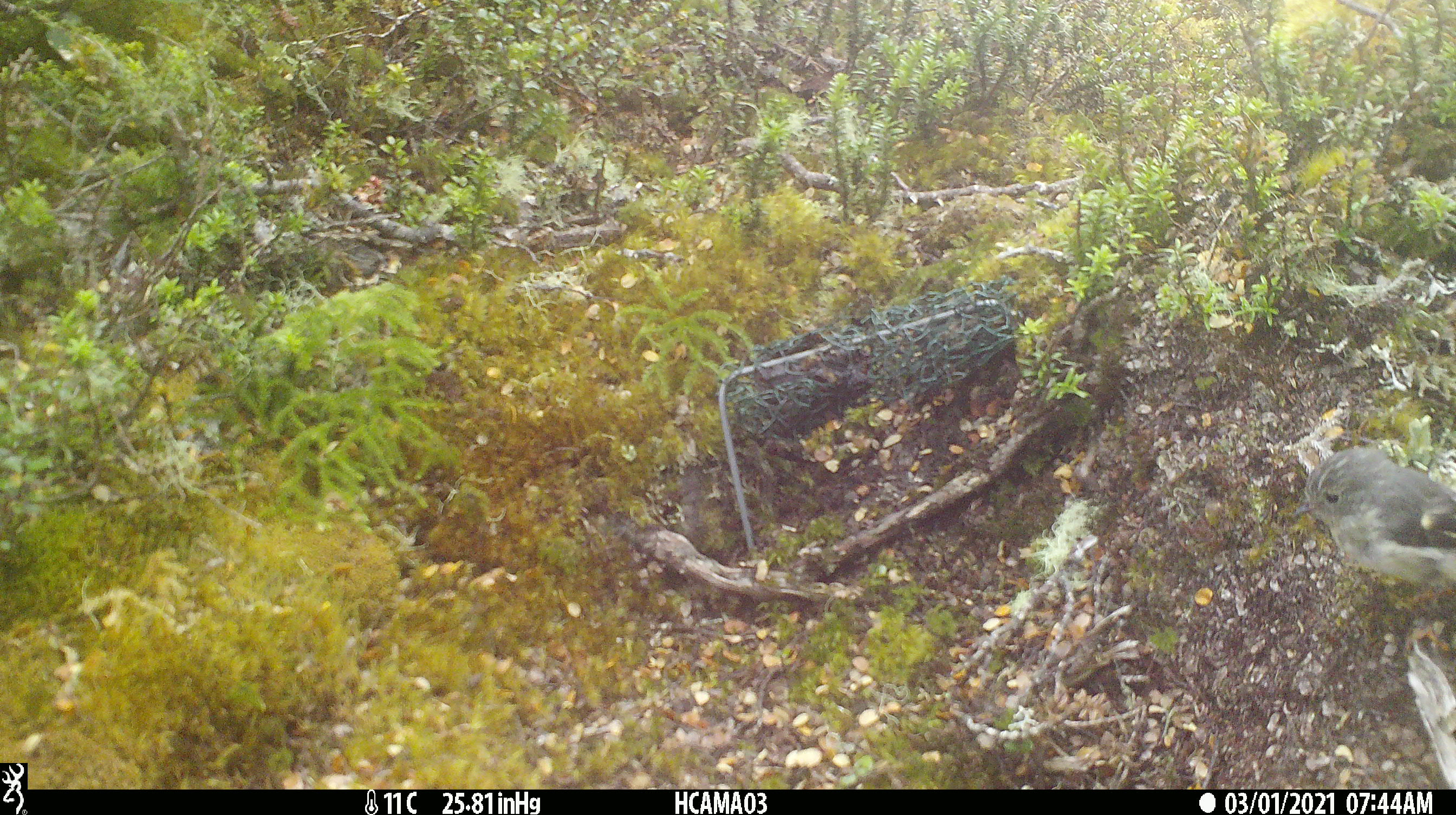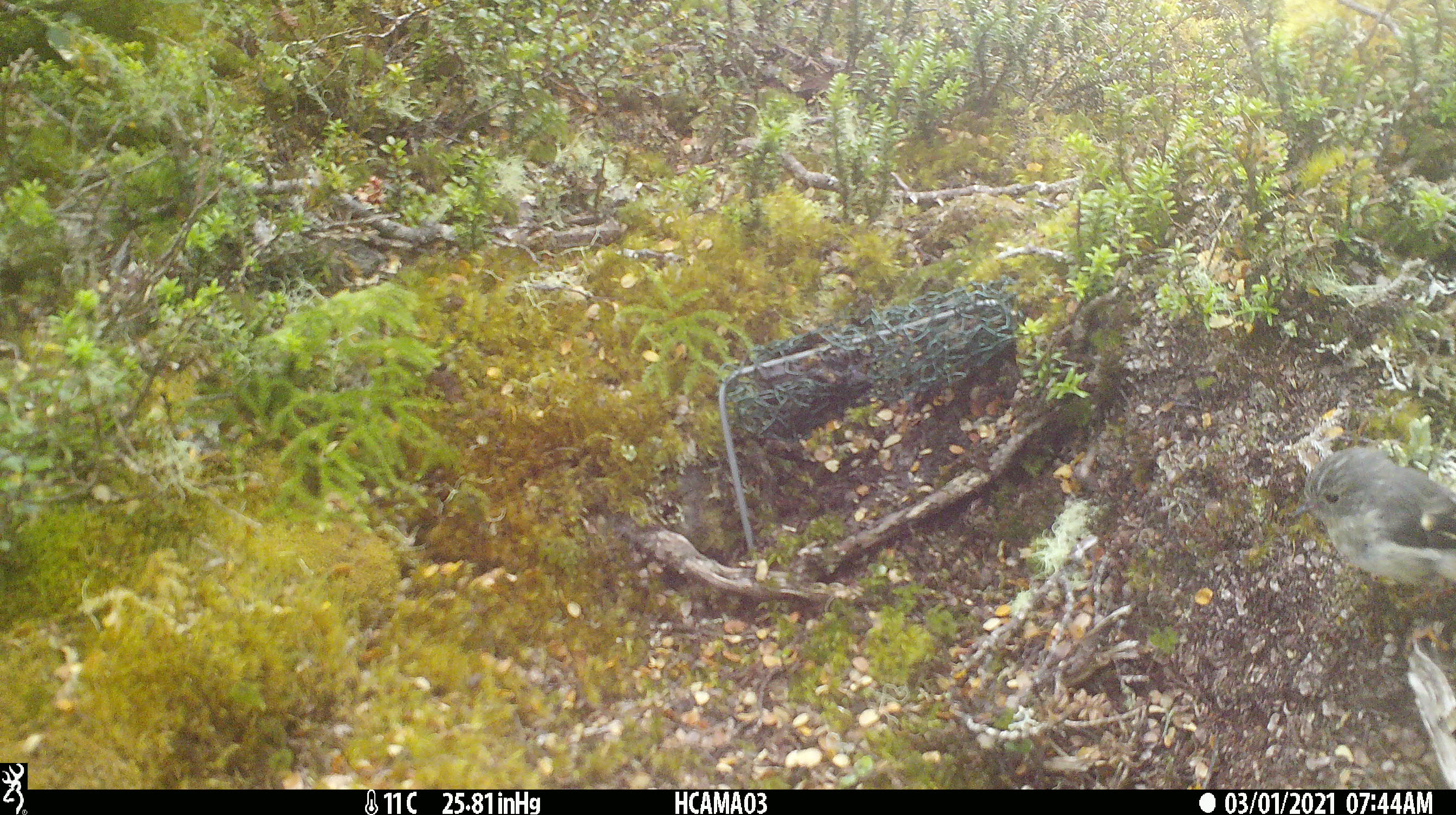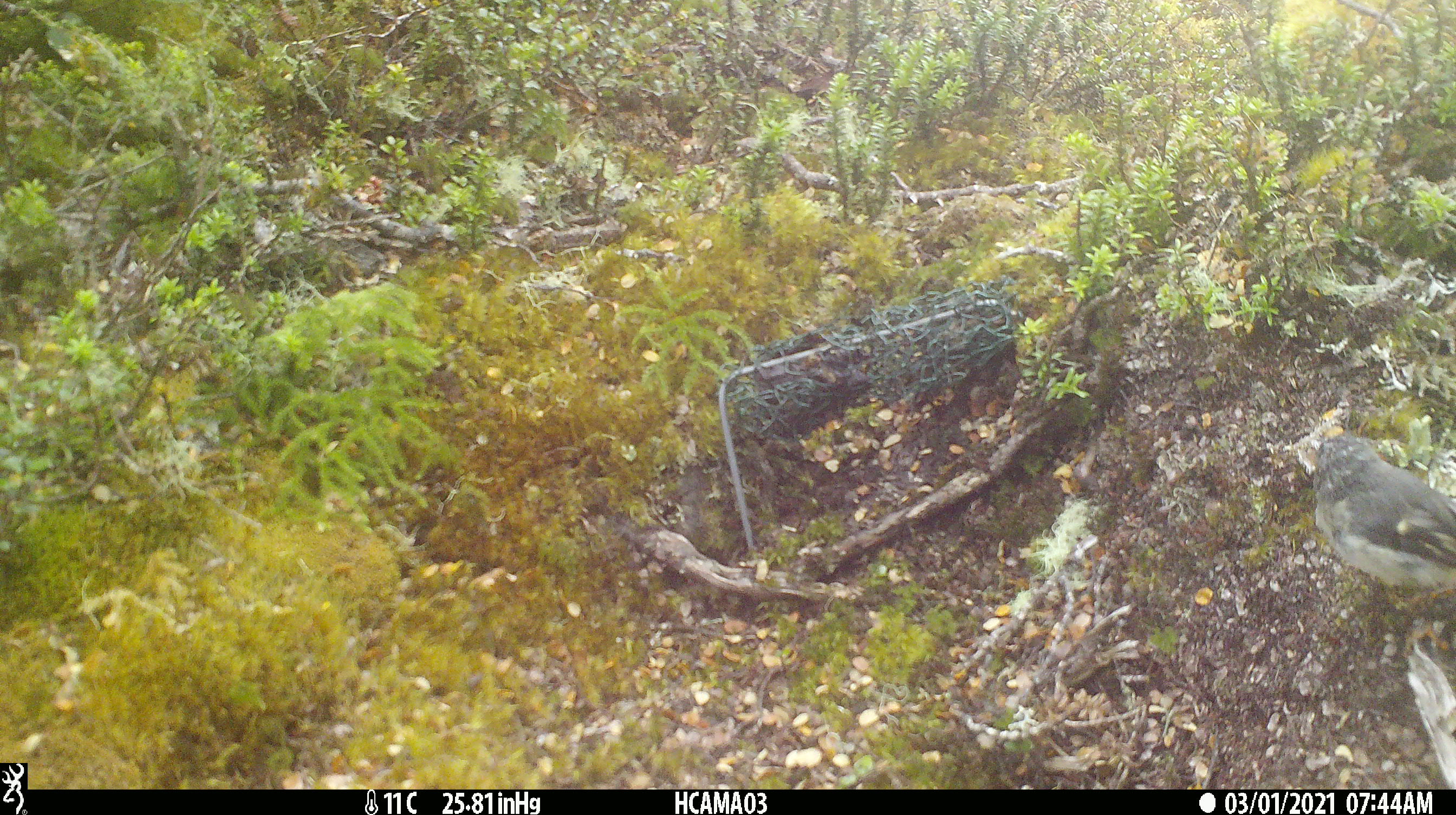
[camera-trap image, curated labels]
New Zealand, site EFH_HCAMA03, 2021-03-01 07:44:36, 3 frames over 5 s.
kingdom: Animalia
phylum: Chordata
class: Aves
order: Passeriformes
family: Petroicidae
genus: Petroica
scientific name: Petroica macrocephala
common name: tomtit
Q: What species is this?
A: Tomtit (Petroica macrocephala).